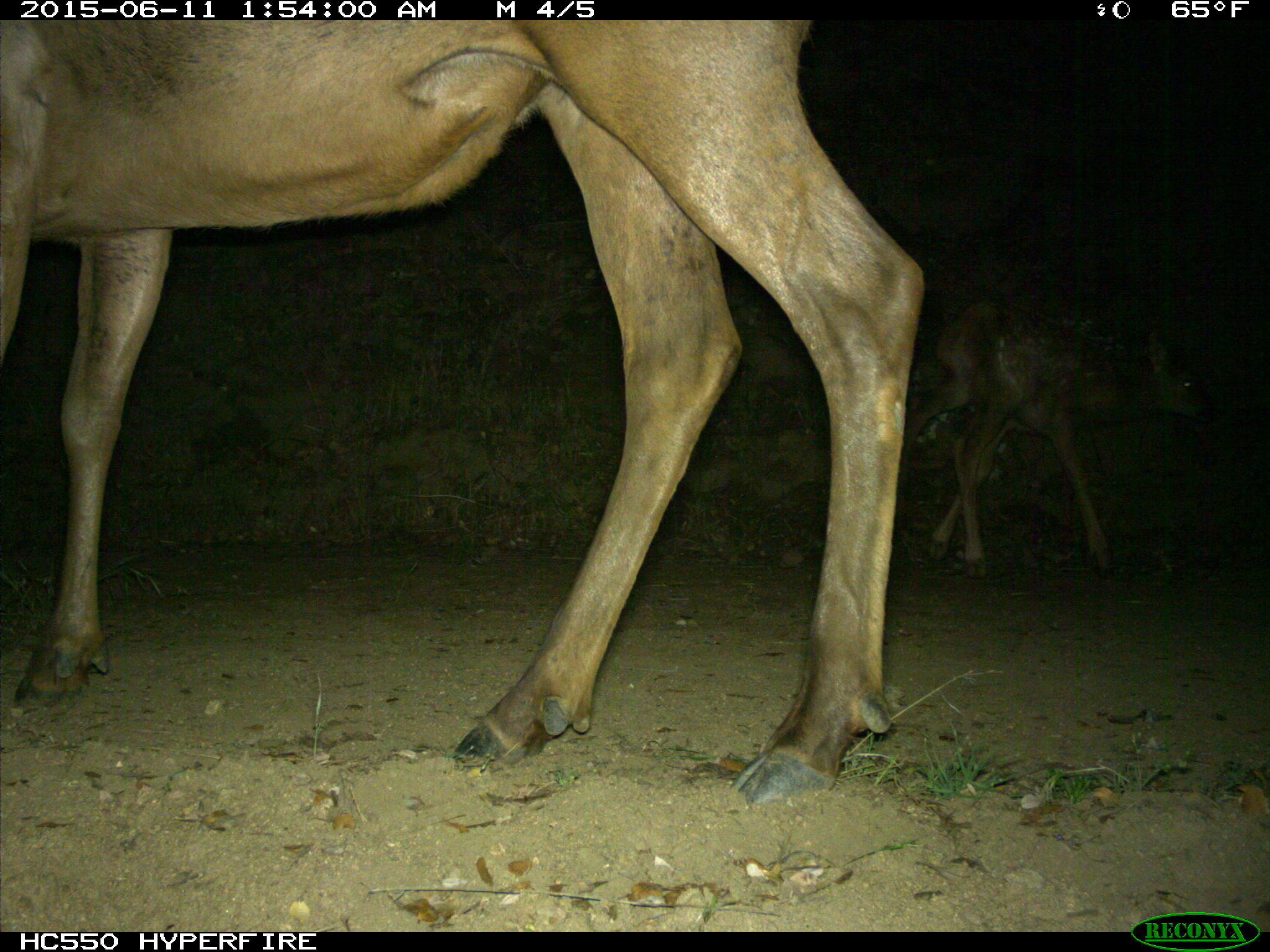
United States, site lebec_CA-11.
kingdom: Animalia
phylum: Chordata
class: Mammalia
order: Artiodactyla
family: Cervidae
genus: Cervus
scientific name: Cervus canadensis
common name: elk